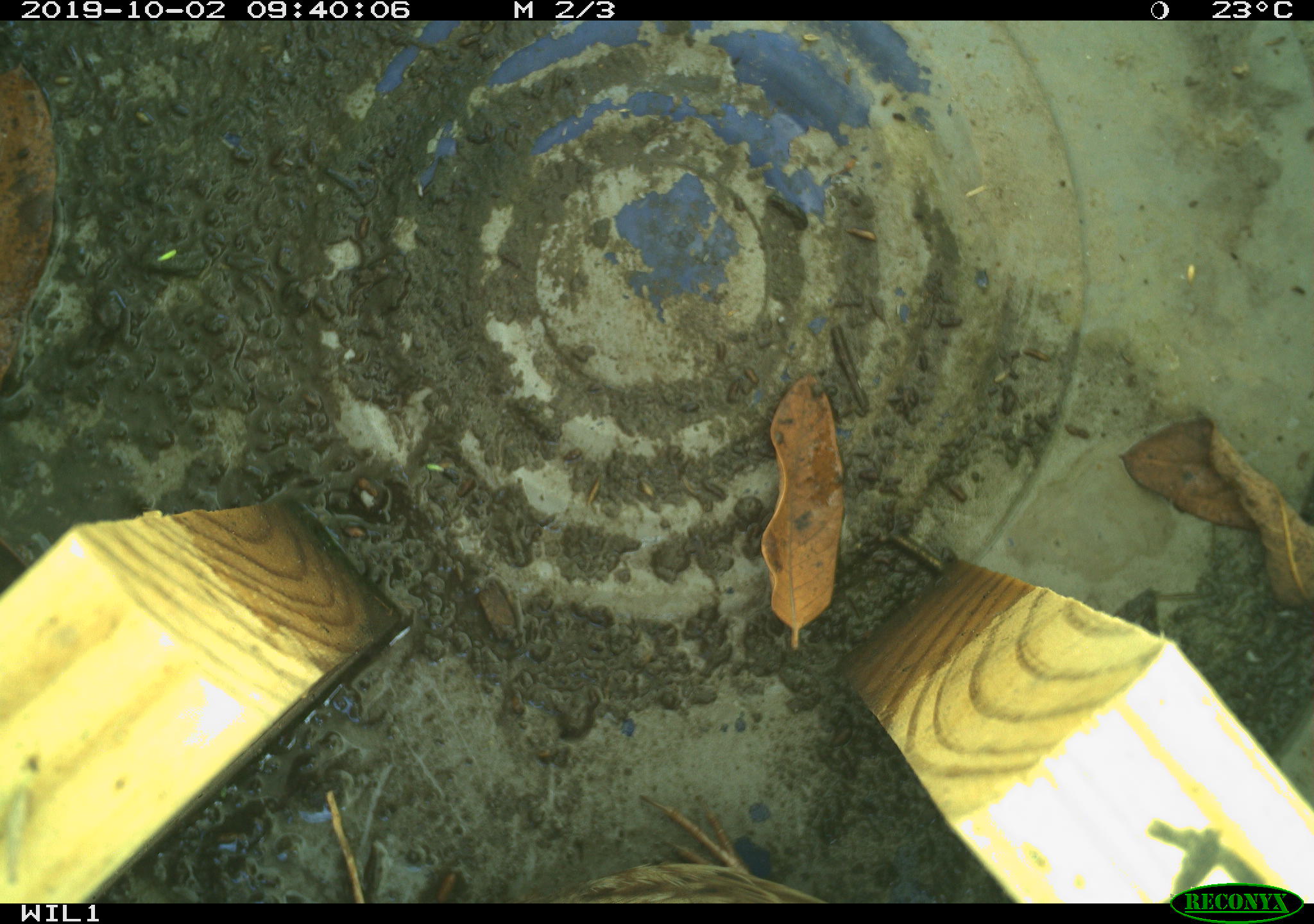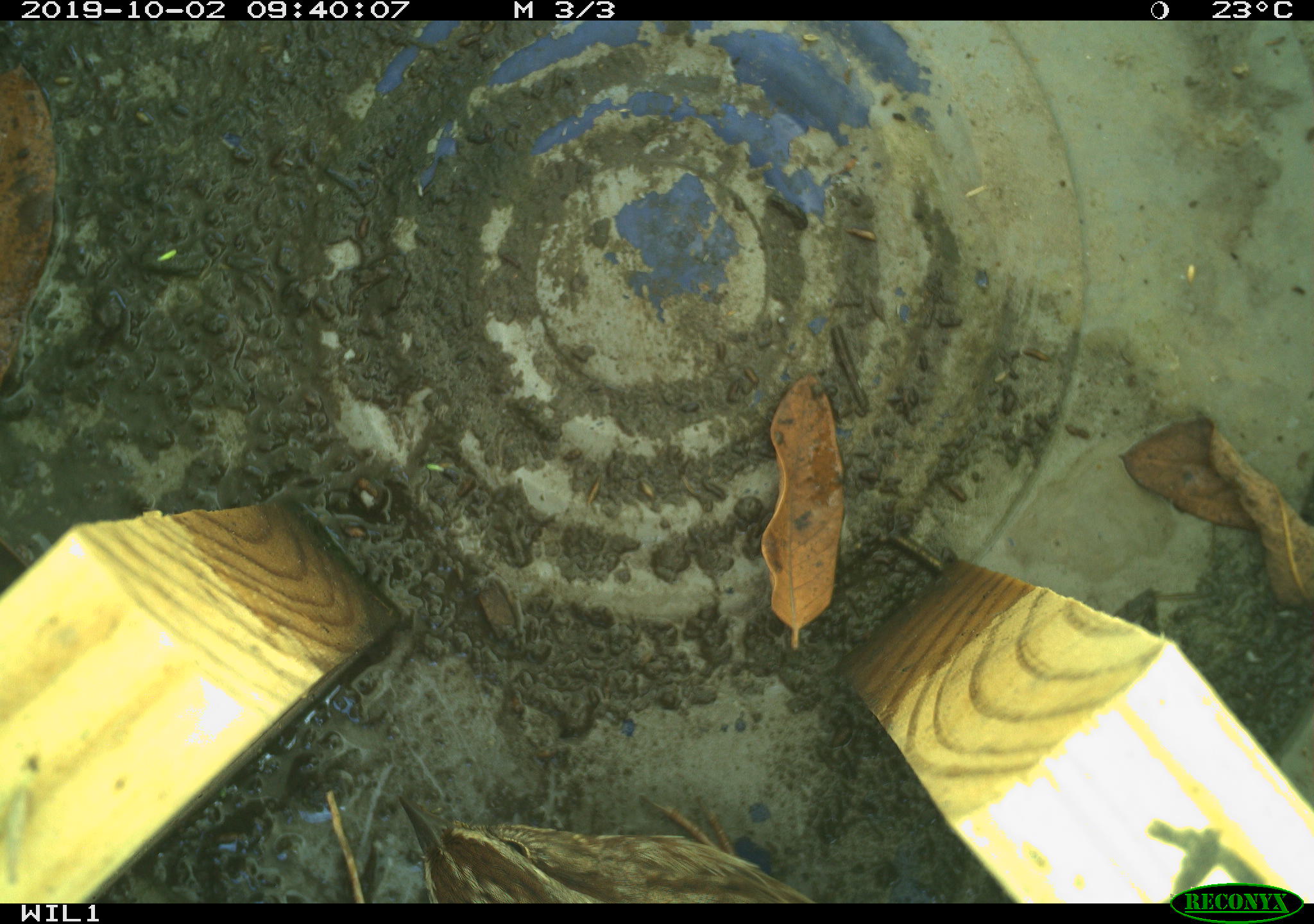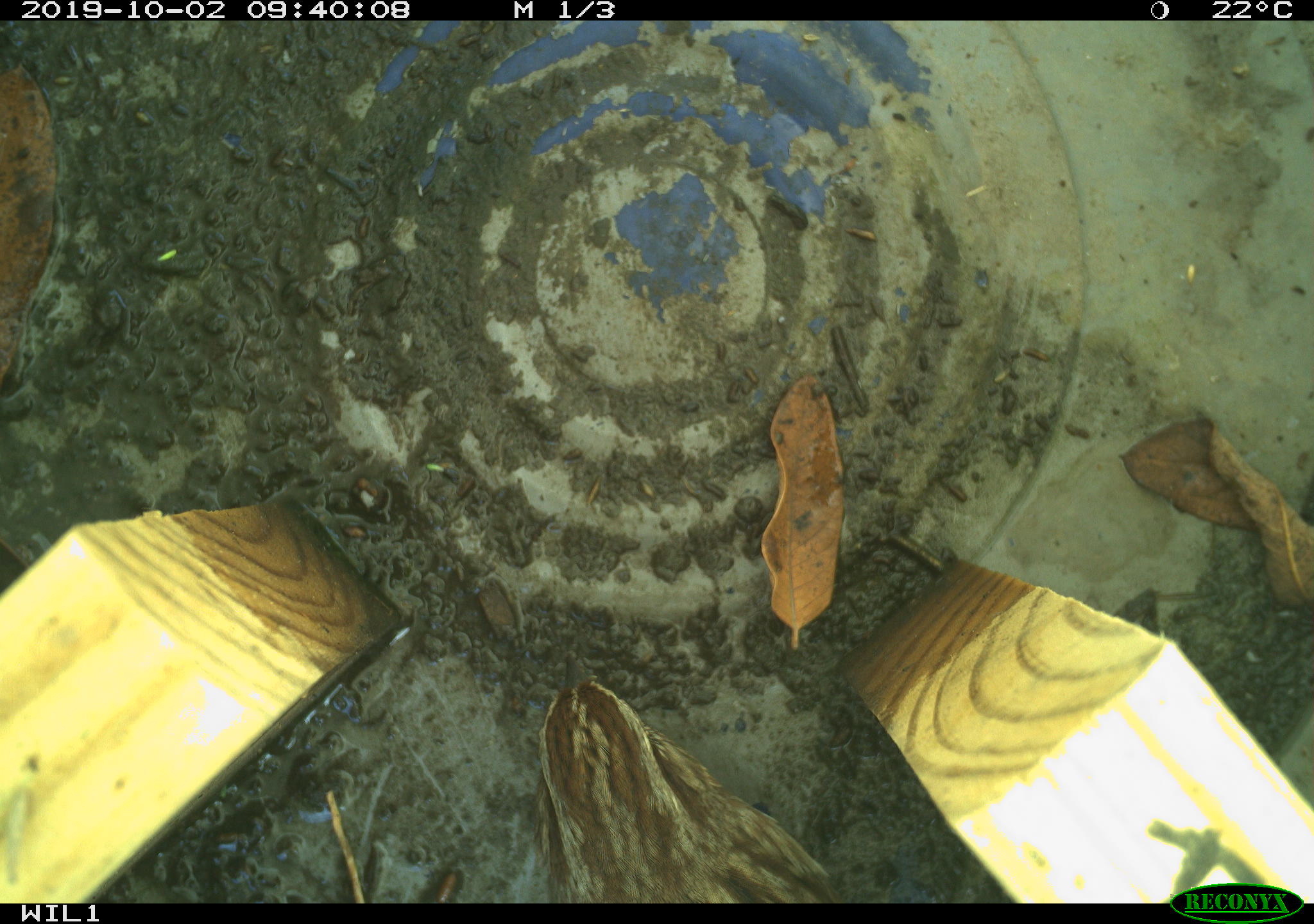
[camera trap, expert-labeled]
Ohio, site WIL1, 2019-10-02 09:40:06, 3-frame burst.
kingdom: Animalia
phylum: Chordata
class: Aves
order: Passeriformes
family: Passerellidae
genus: Melospiza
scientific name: Melospiza melodia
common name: song sparrow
Song sparrow (Melospiza melodia).